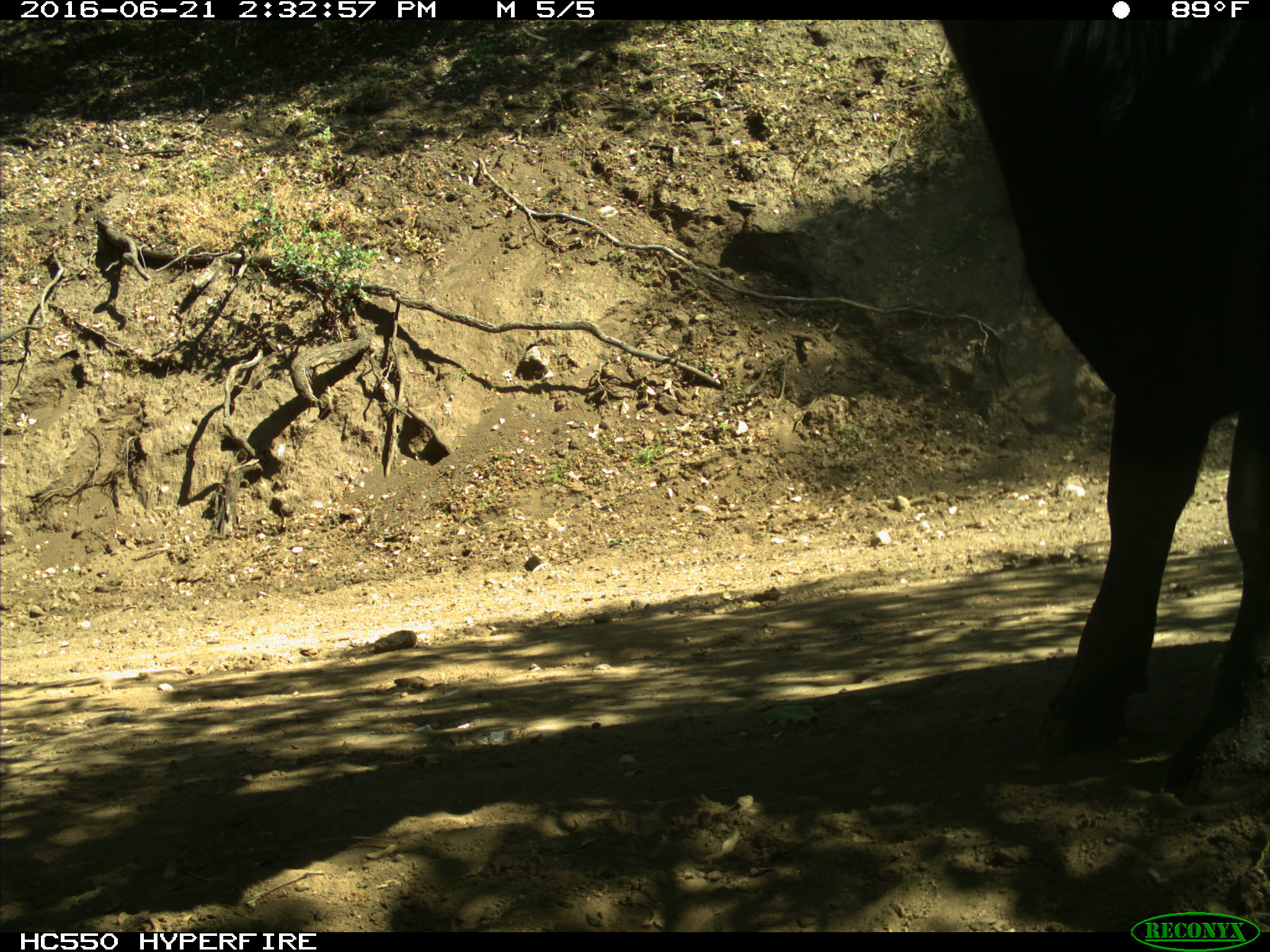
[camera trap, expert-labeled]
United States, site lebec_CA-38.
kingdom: Animalia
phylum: Chordata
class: Mammalia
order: Artiodactyla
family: Bovidae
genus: Bos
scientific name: Bos taurus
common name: domestic cow